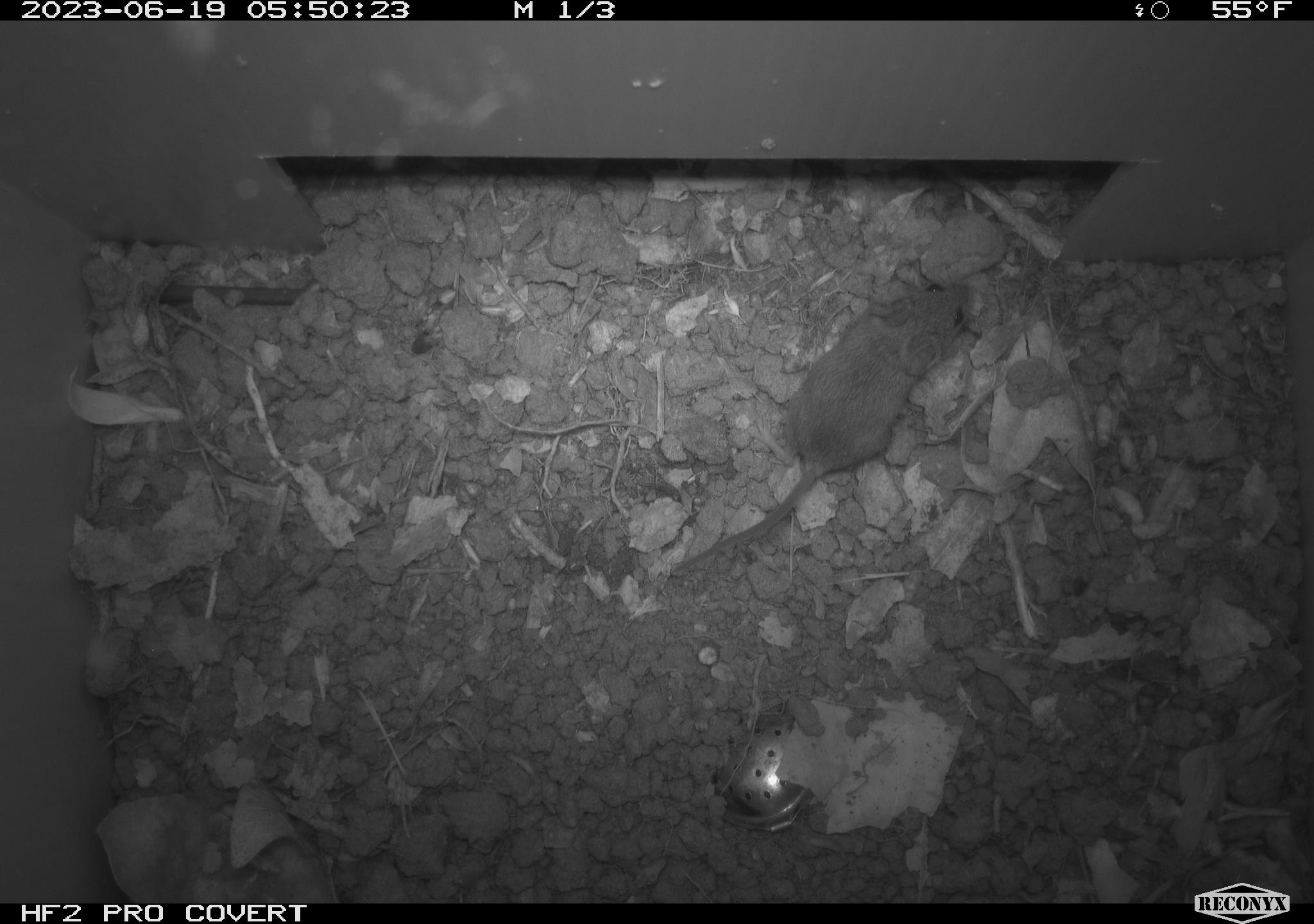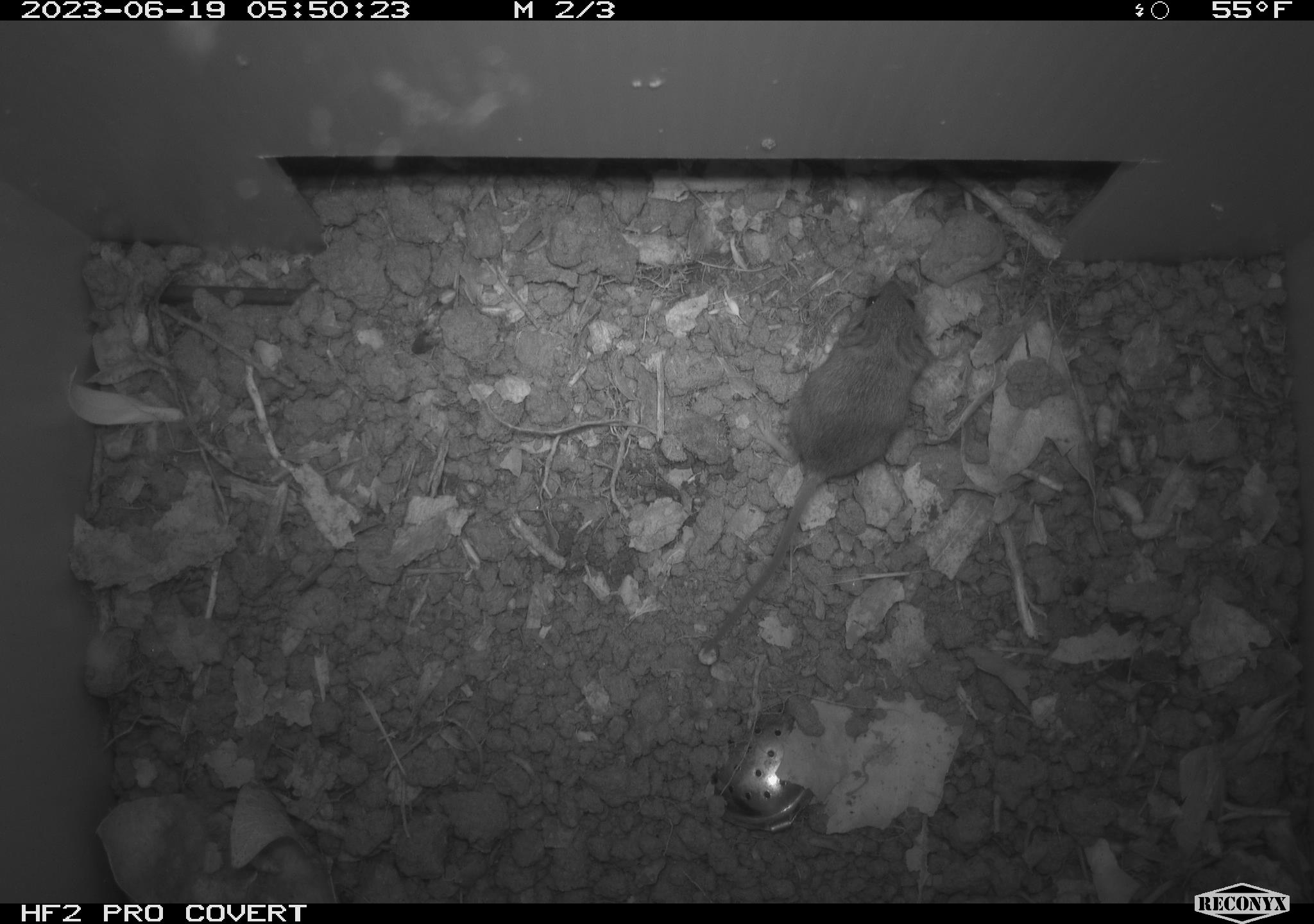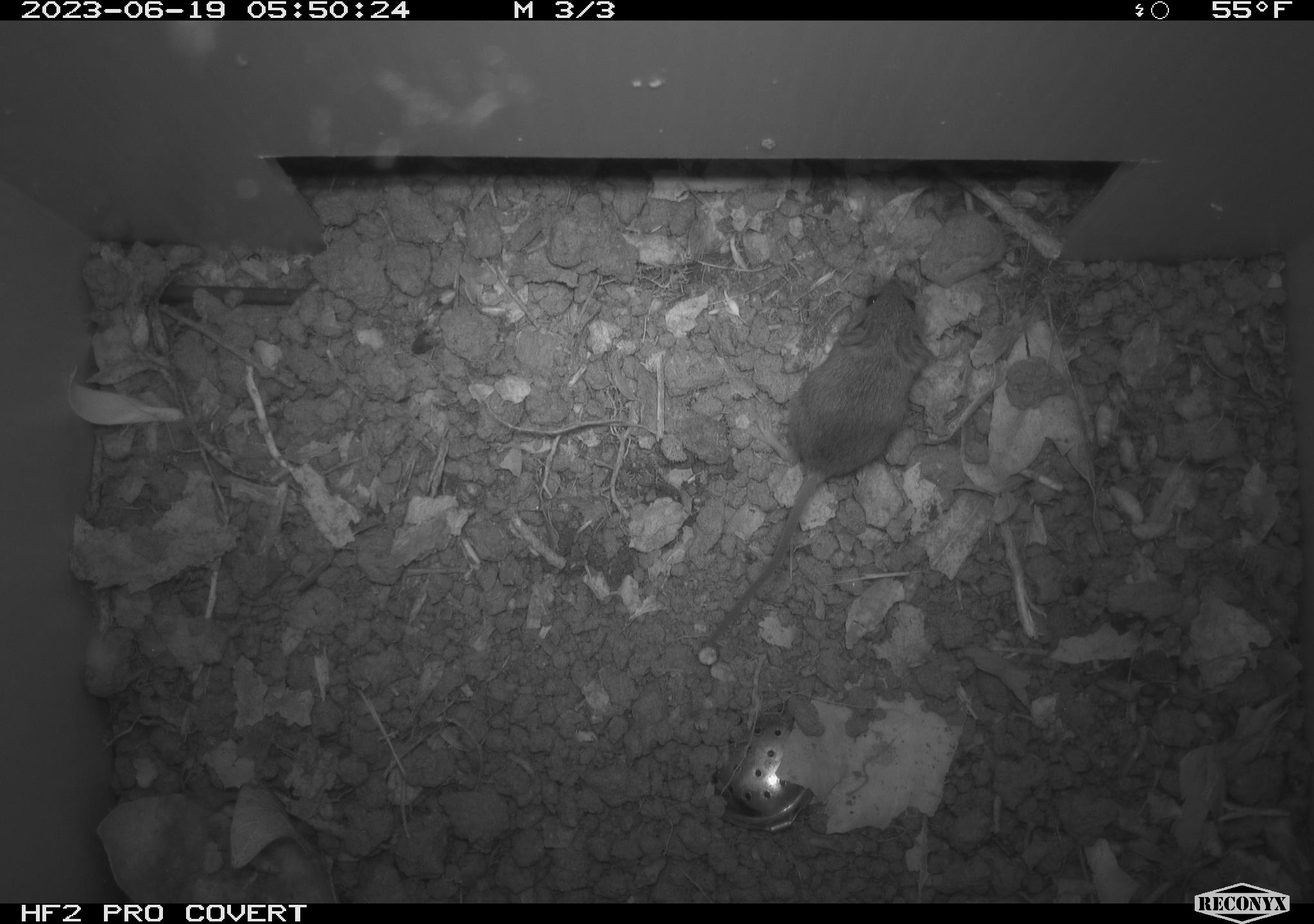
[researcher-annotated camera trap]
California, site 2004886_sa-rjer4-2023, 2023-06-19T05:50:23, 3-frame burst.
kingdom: Animalia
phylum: Chordata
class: Mammalia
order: Rodentia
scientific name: Rodentia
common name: mouse species